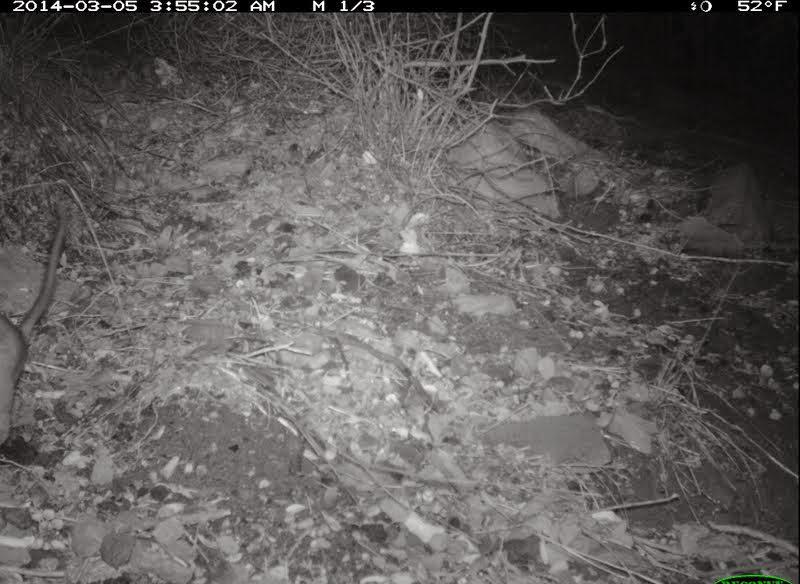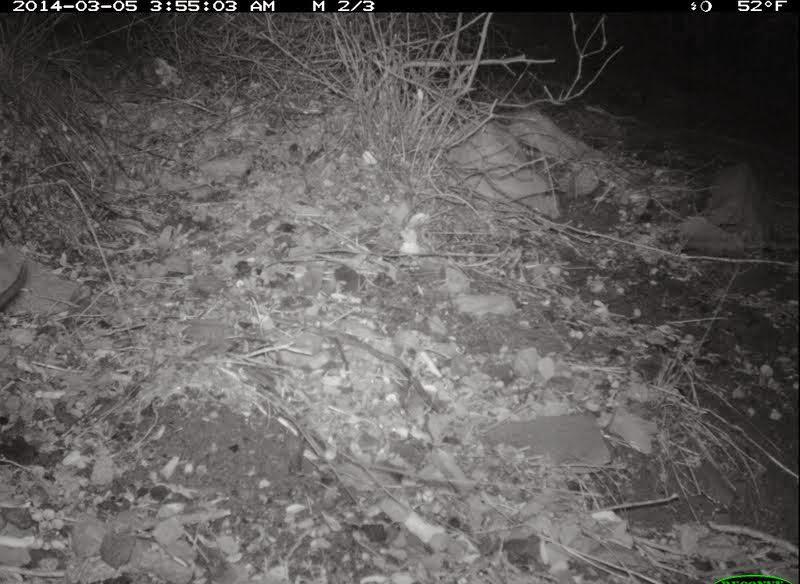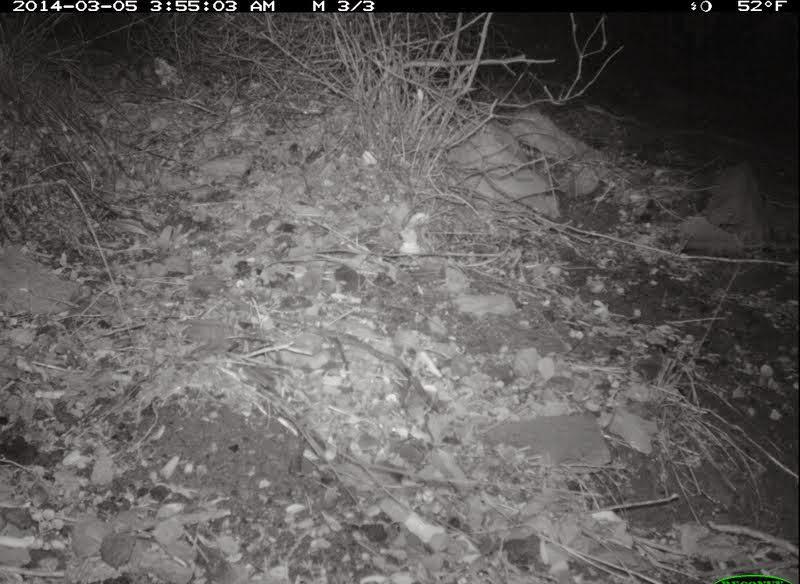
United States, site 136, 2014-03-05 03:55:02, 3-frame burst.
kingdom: Animalia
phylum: Chordata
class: Mammalia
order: Rodentia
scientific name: Rodentia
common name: rodent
Rodent (Rodentia).